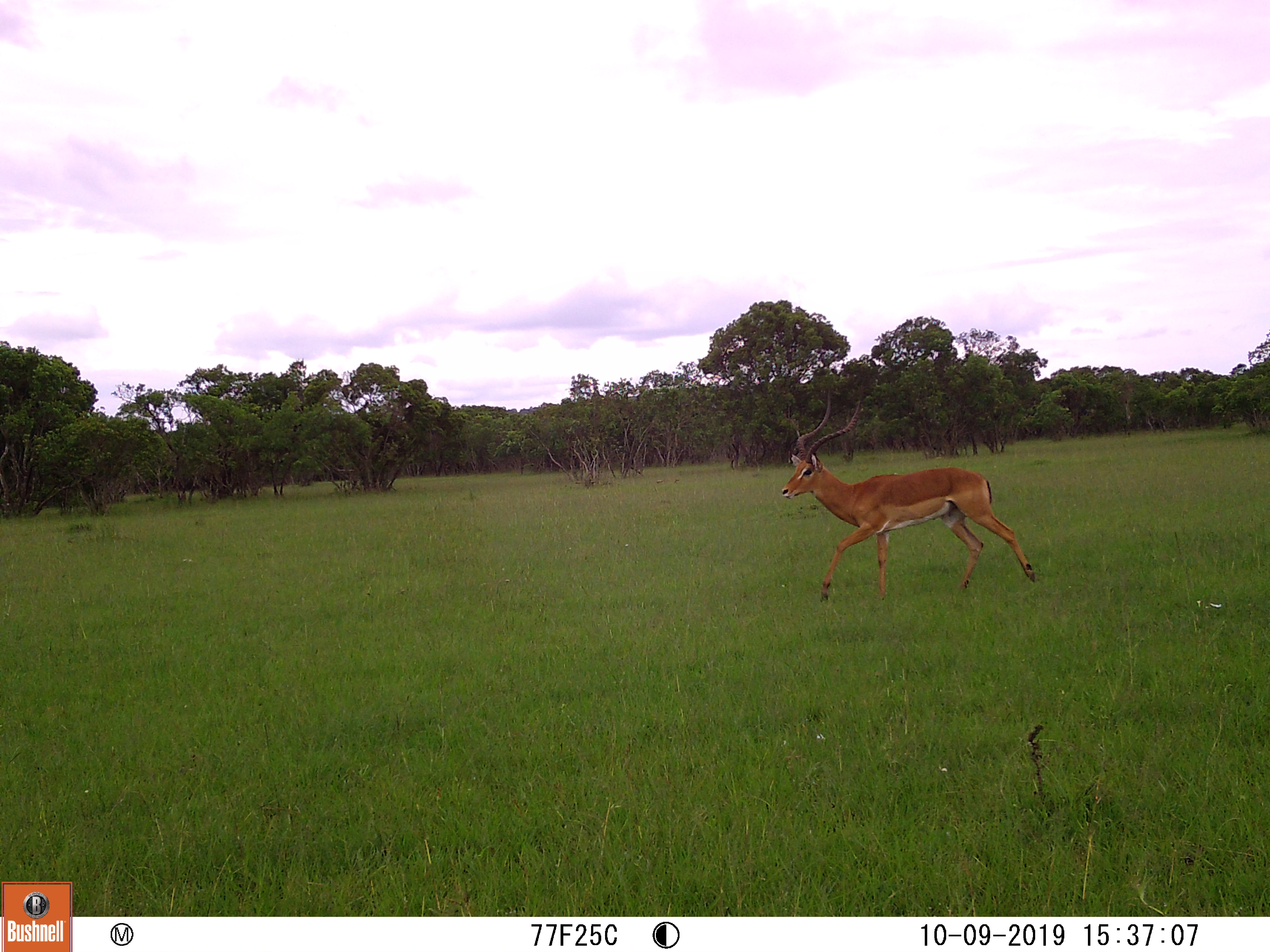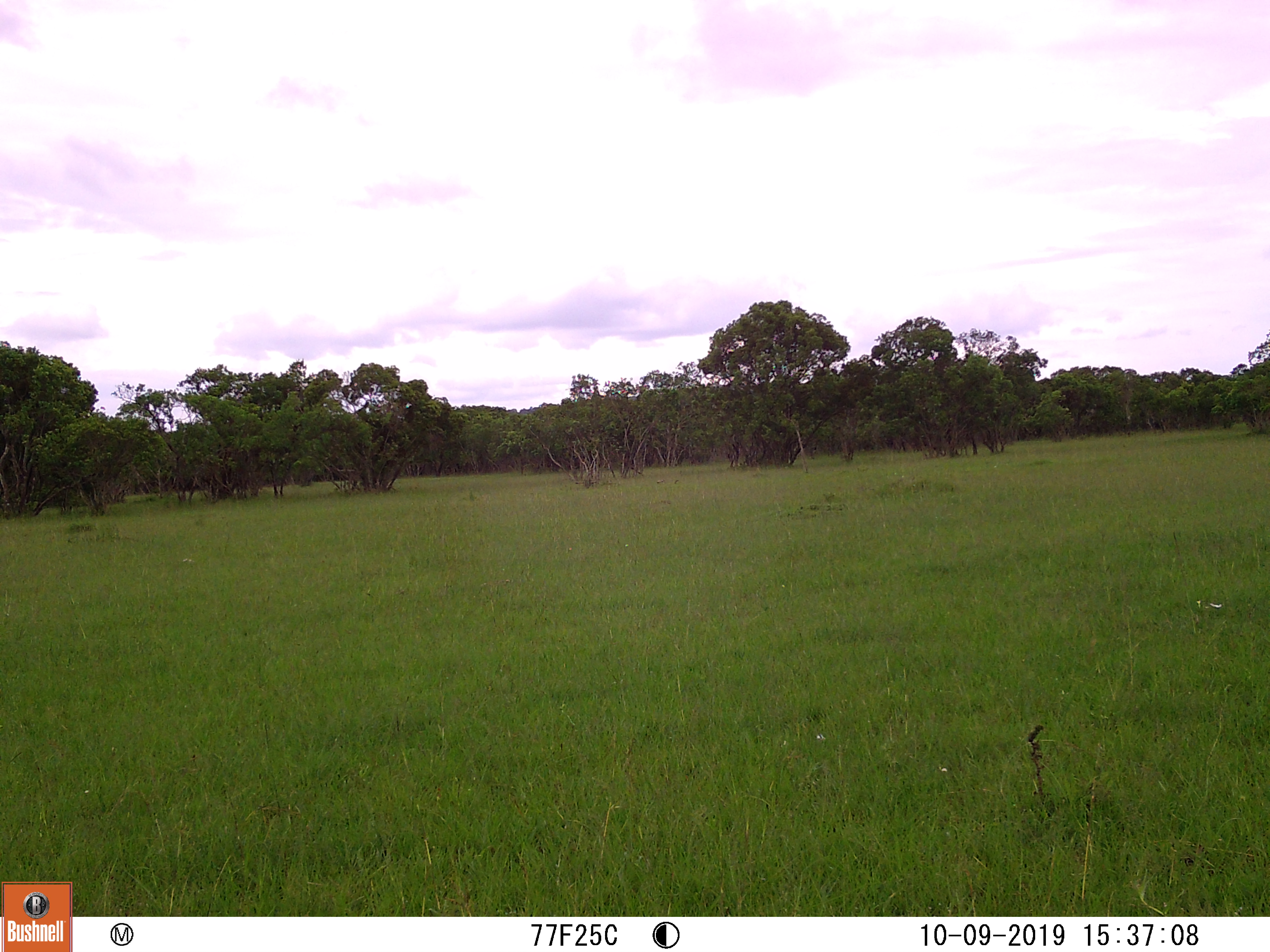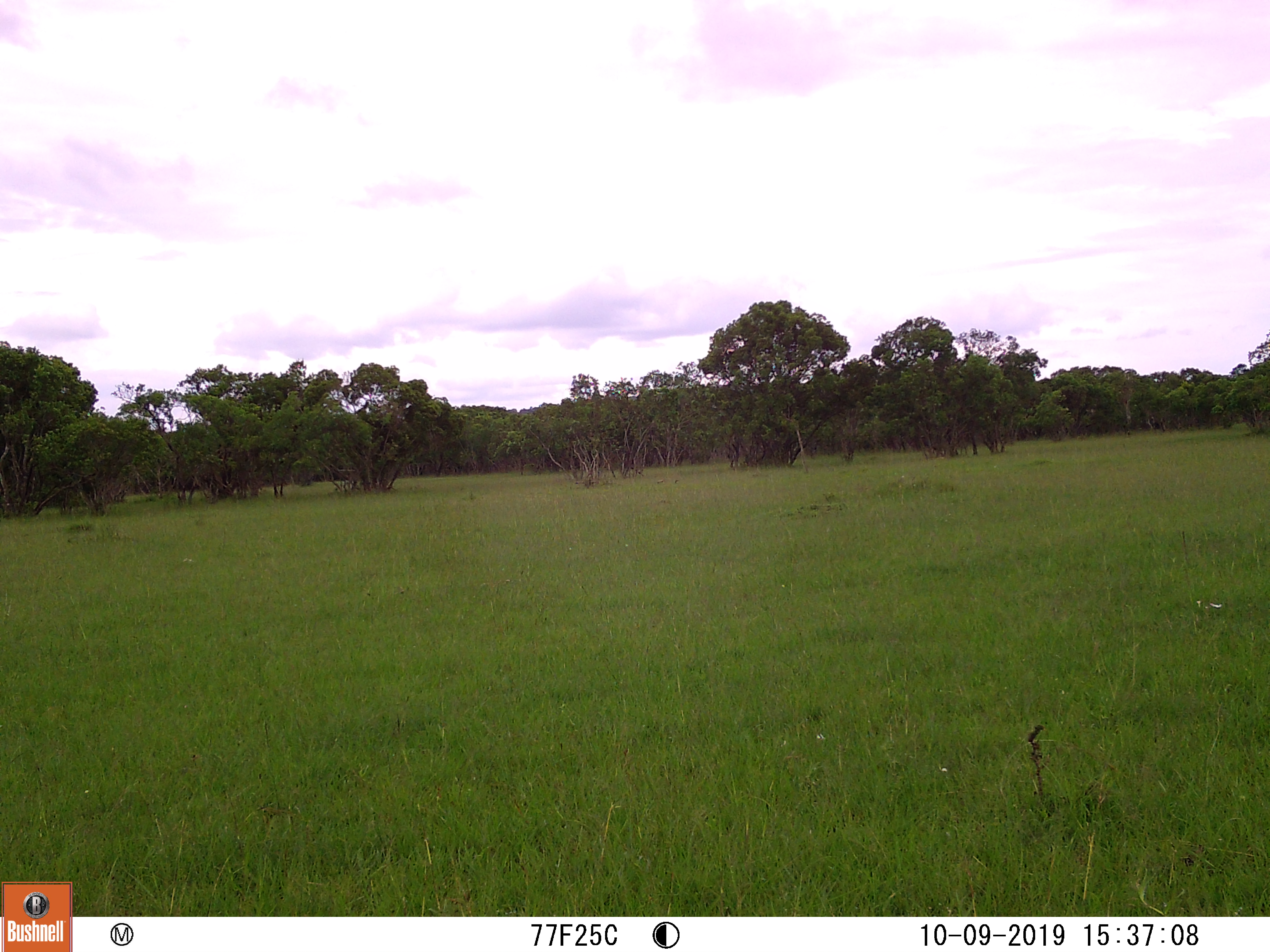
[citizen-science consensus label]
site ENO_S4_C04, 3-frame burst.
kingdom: Animalia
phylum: Chordata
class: Mammalia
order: Artiodactyla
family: Bovidae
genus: Aepyceros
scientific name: Aepyceros melampus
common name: impala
Impala (Aepyceros melampus), count 1. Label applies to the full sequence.